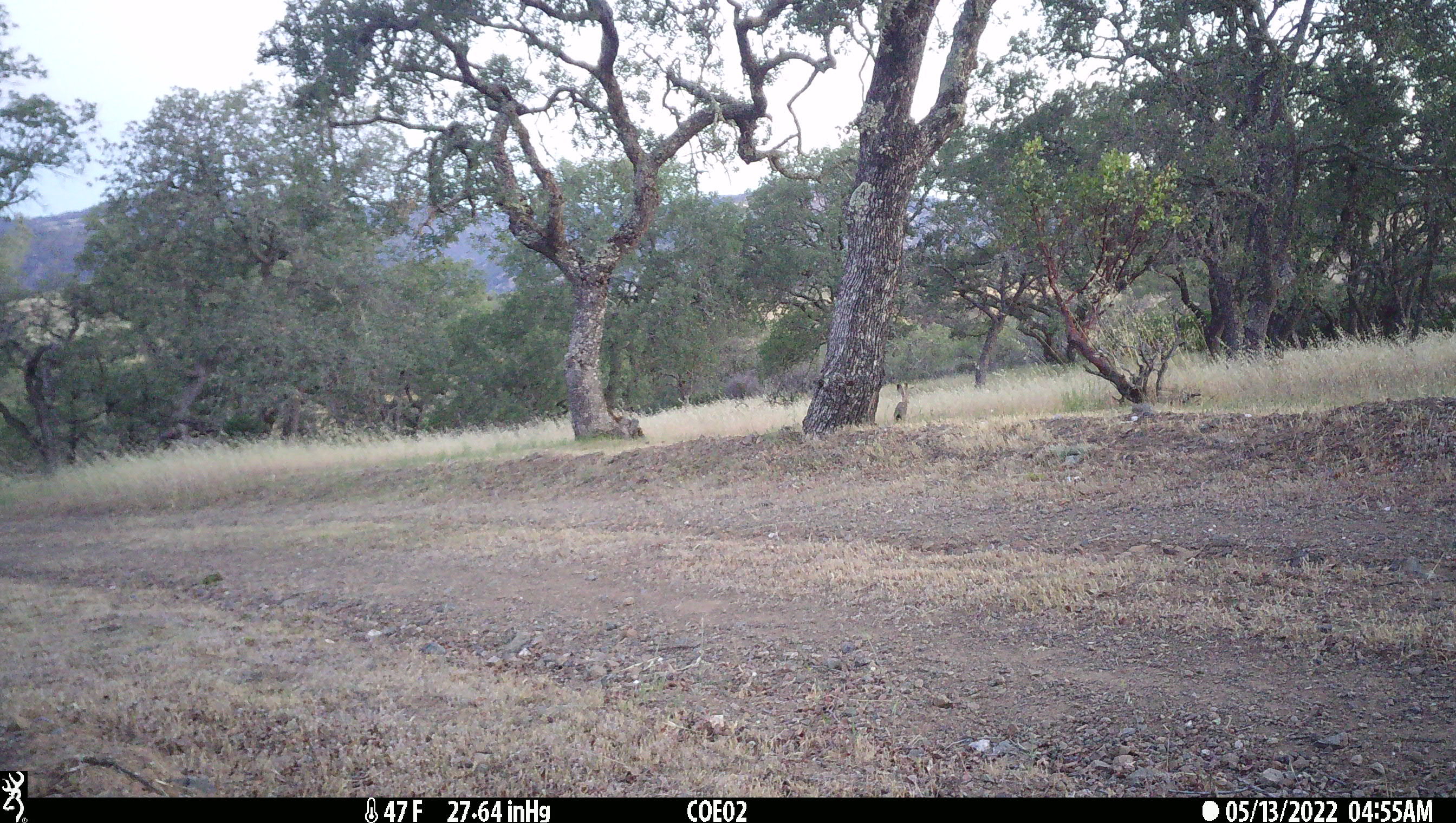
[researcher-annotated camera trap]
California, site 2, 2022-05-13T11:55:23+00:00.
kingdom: Animalia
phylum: Chordata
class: Mammalia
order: Lagomorpha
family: Leporidae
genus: Lepus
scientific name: Lepus californicus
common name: black-tailed jackrabbit